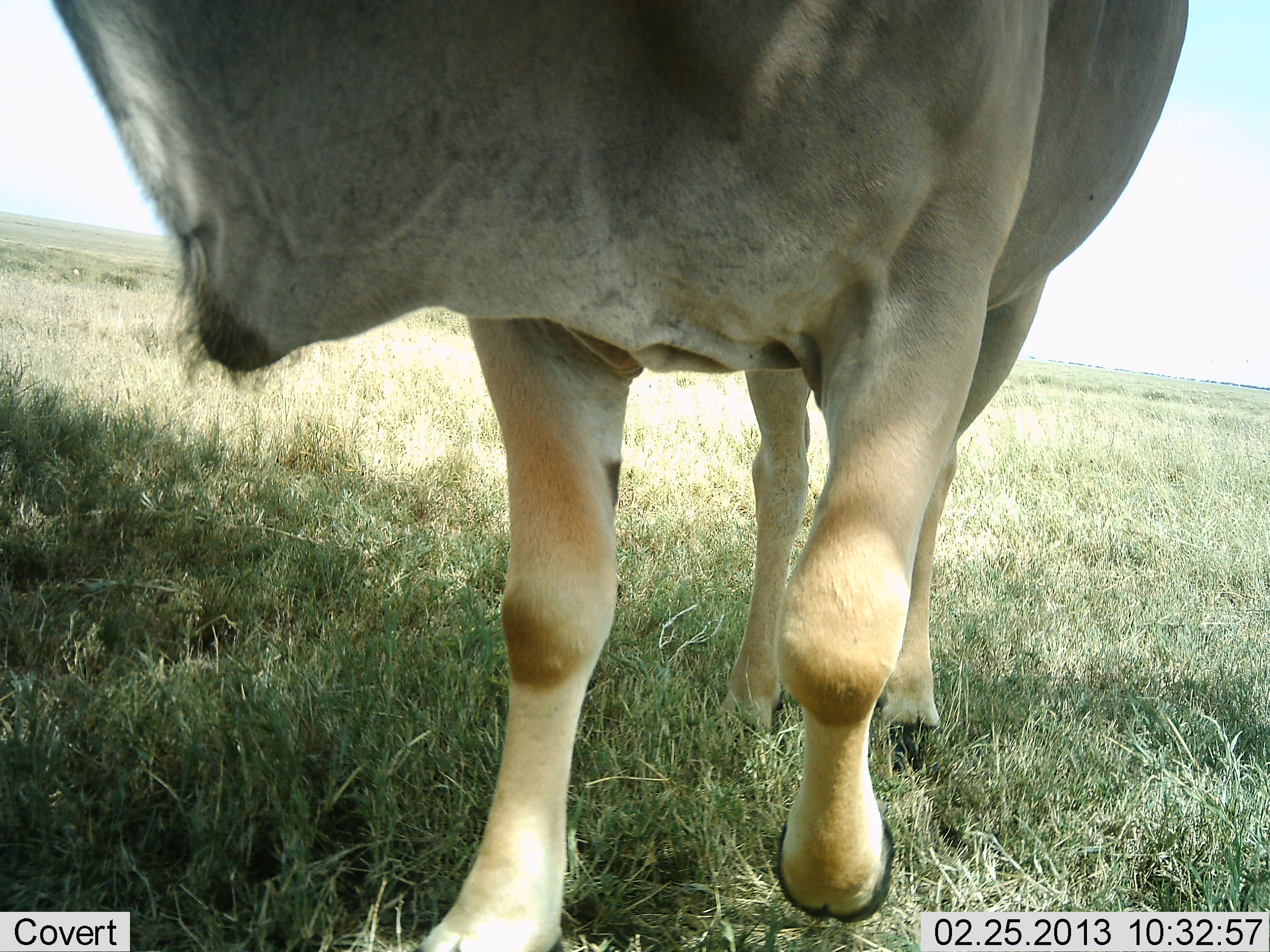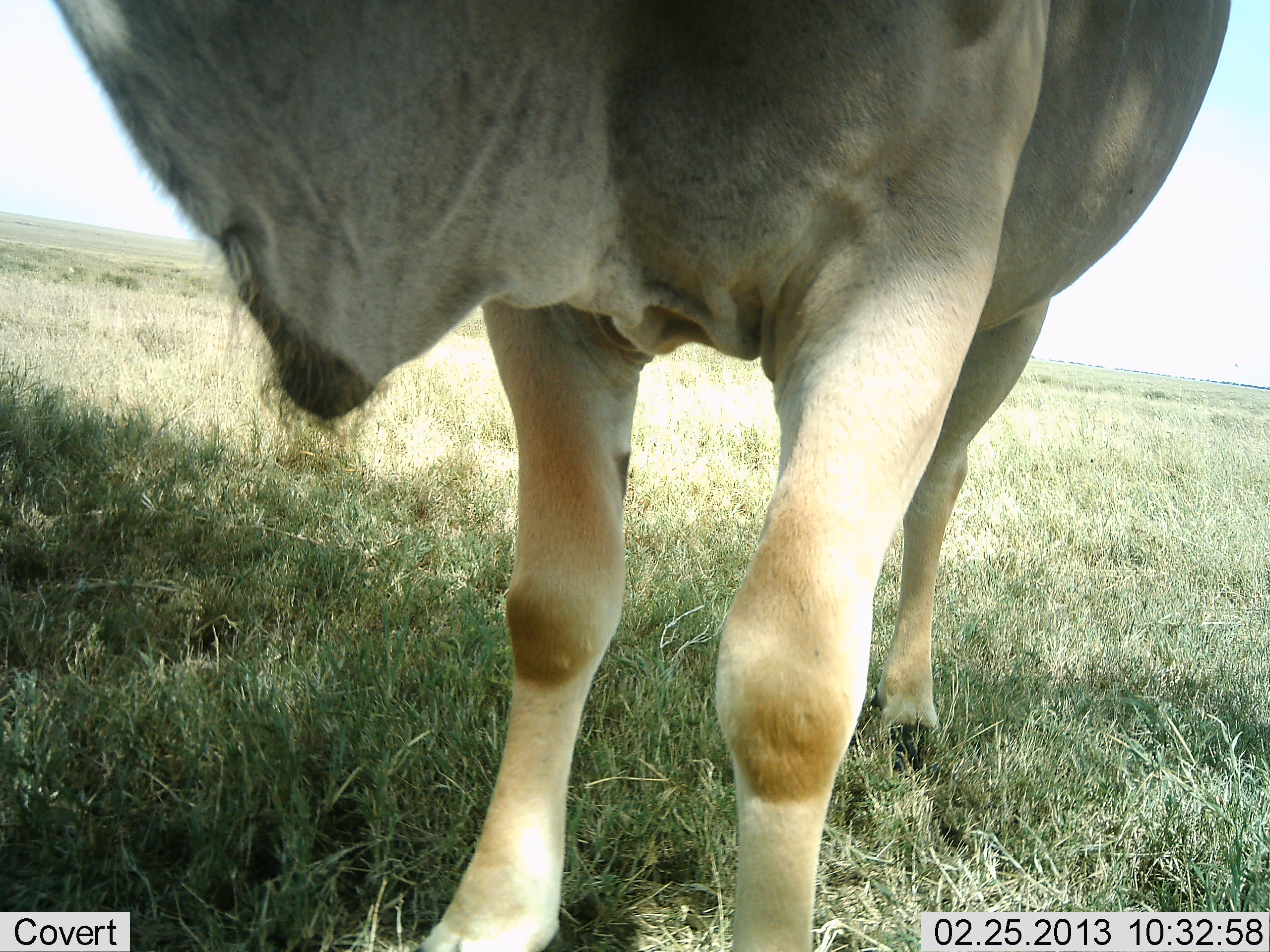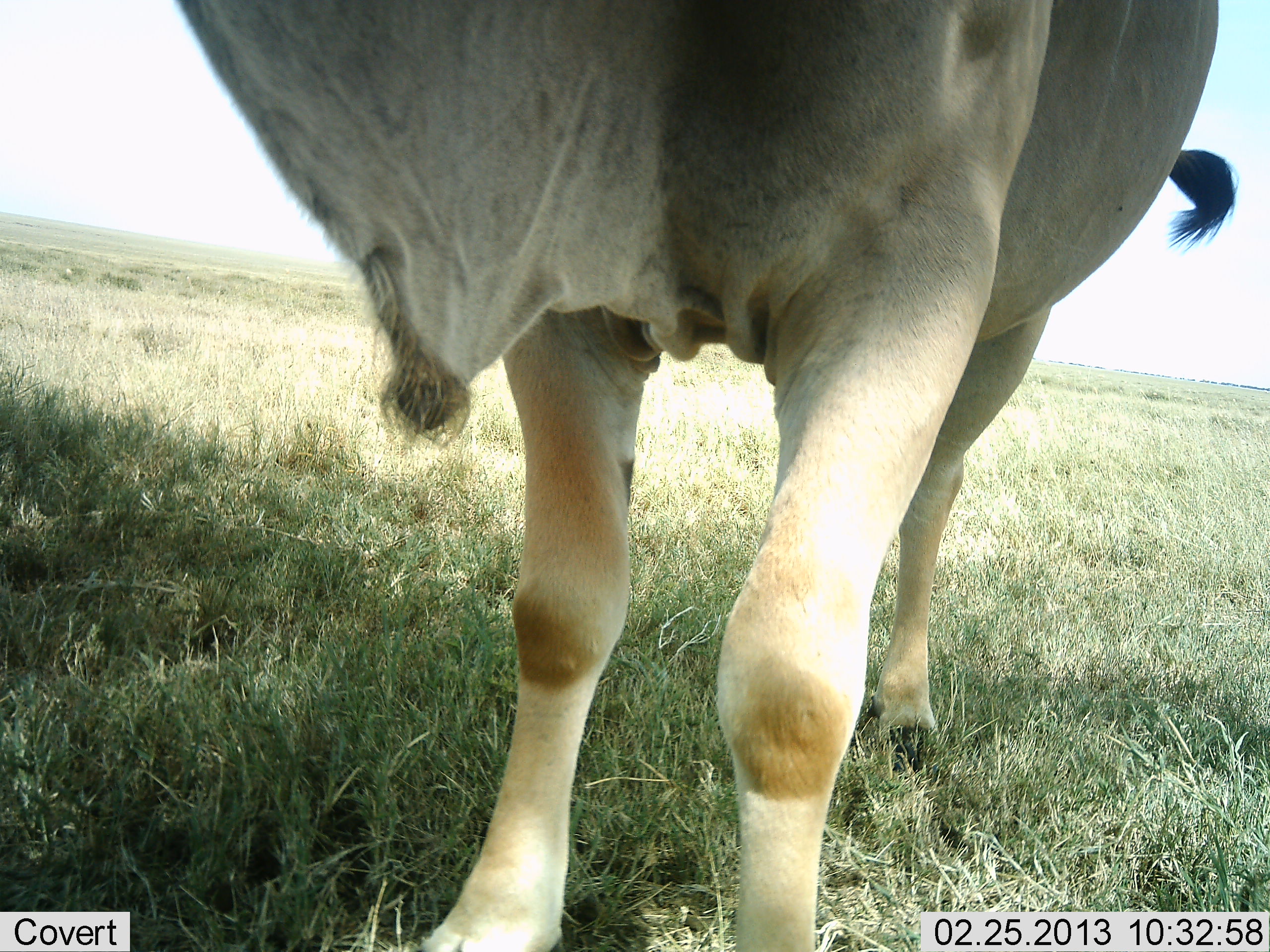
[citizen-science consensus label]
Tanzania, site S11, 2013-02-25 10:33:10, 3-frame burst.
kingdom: Animalia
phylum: Chordata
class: Mammalia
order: Artiodactyla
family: Bovidae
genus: Tragelaphus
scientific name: Tragelaphus oryx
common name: eland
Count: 1.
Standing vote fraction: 97%.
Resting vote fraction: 0%.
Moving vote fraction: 7%.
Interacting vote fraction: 0%.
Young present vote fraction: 0%.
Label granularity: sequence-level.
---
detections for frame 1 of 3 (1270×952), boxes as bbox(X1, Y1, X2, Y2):
animal: bbox(52, 0, 1190, 952)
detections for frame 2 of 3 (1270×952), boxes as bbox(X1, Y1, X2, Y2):
animal: bbox(49, 0, 1233, 952)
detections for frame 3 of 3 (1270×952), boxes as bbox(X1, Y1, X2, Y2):
animal: bbox(167, 0, 1236, 952)